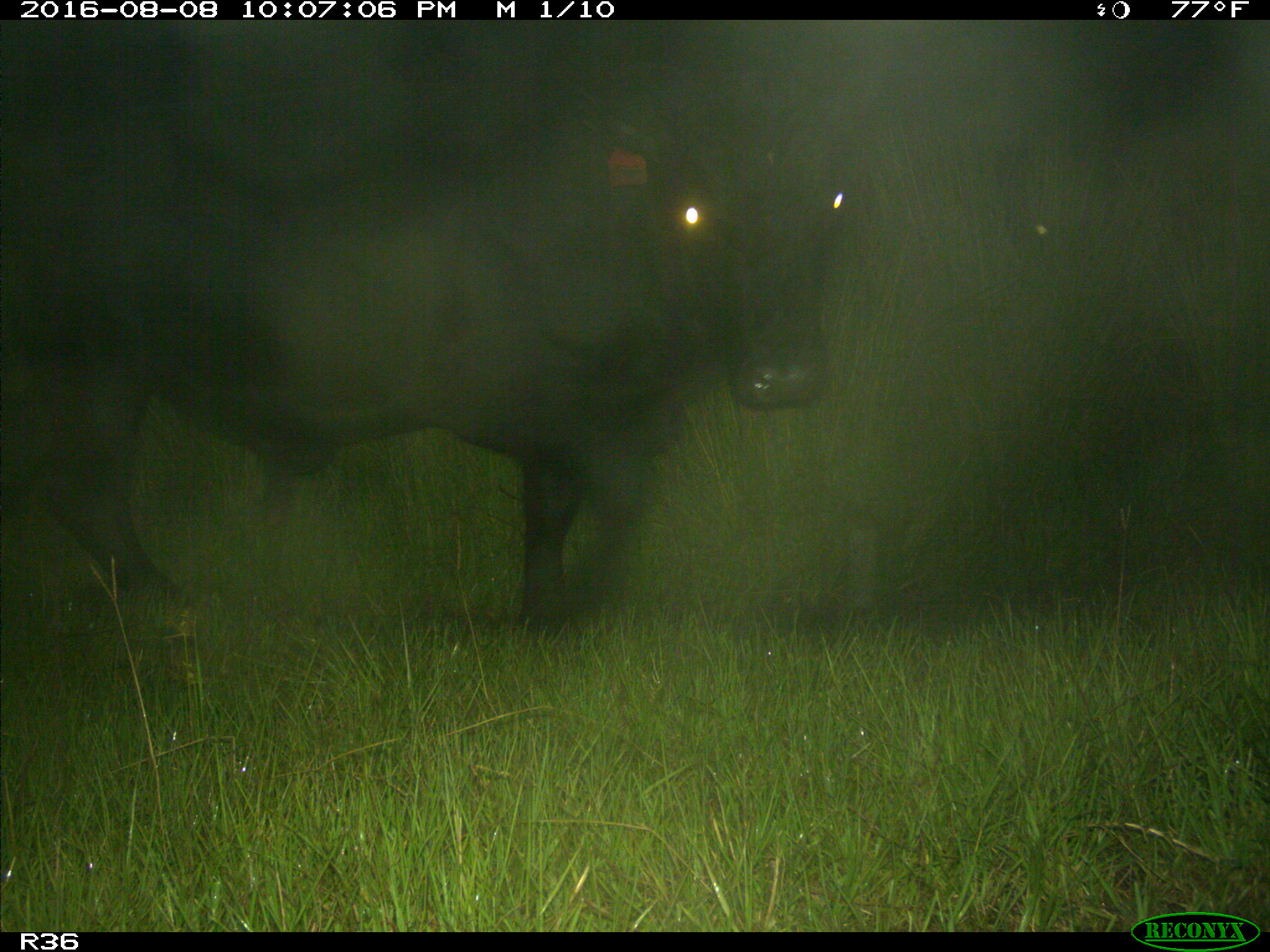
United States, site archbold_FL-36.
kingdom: Animalia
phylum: Chordata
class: Mammalia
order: Artiodactyla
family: Bovidae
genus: Bos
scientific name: Bos taurus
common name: domestic cow